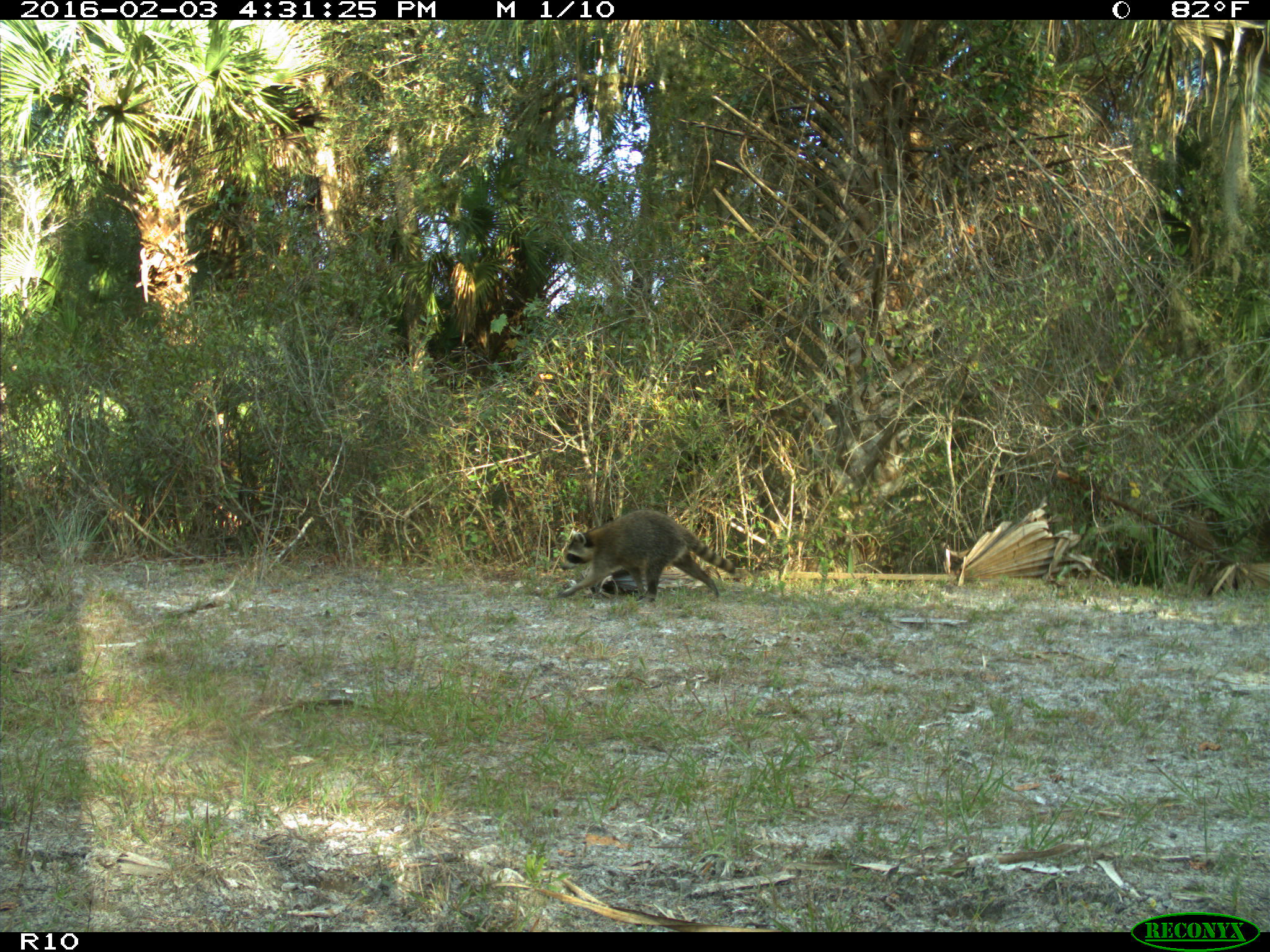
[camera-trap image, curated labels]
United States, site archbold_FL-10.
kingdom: Animalia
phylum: Chordata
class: Mammalia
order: Carnivora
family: Procyonidae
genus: Procyon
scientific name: Procyon lotor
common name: common raccoon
Procyon lotor (common raccoon).